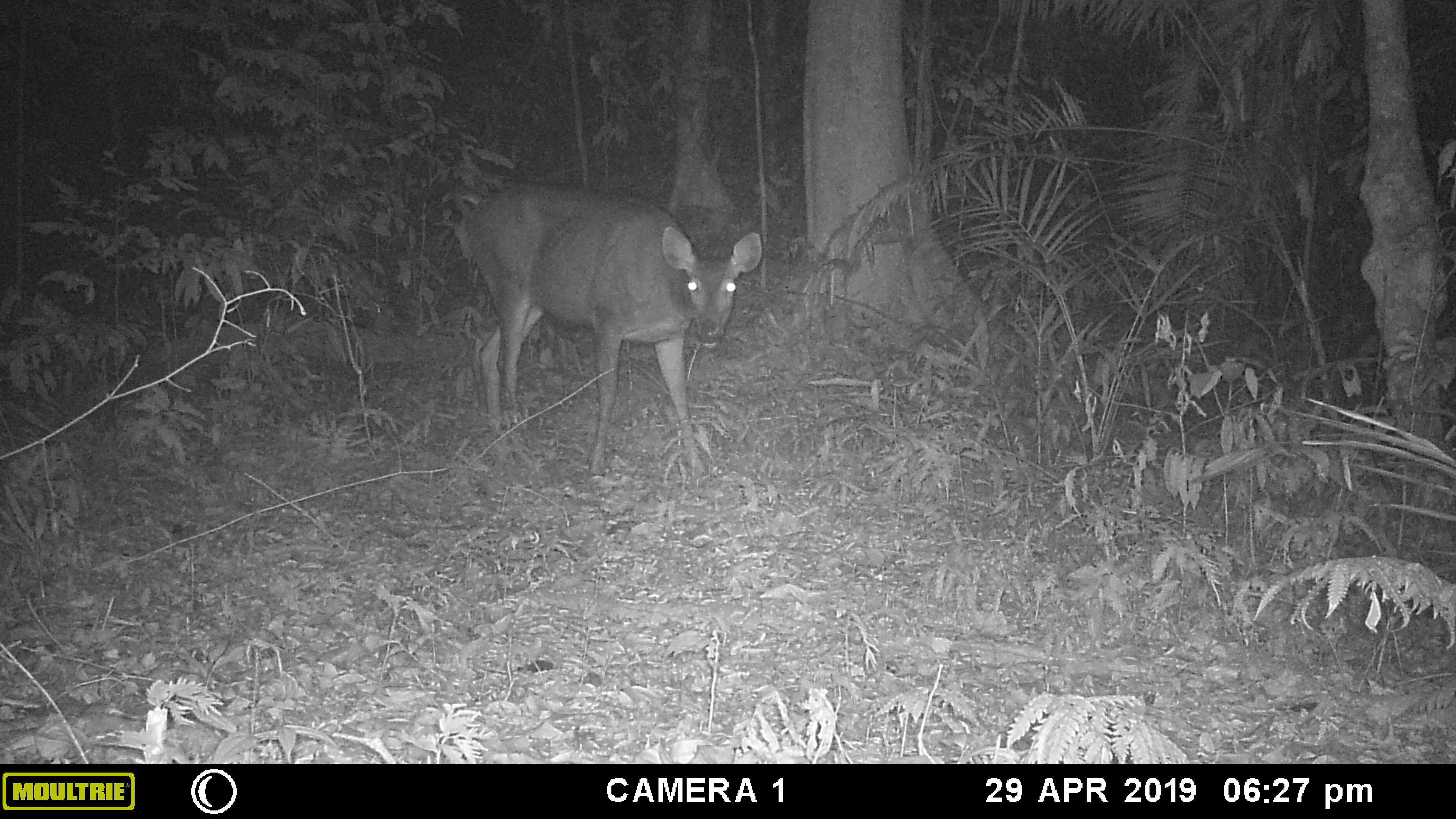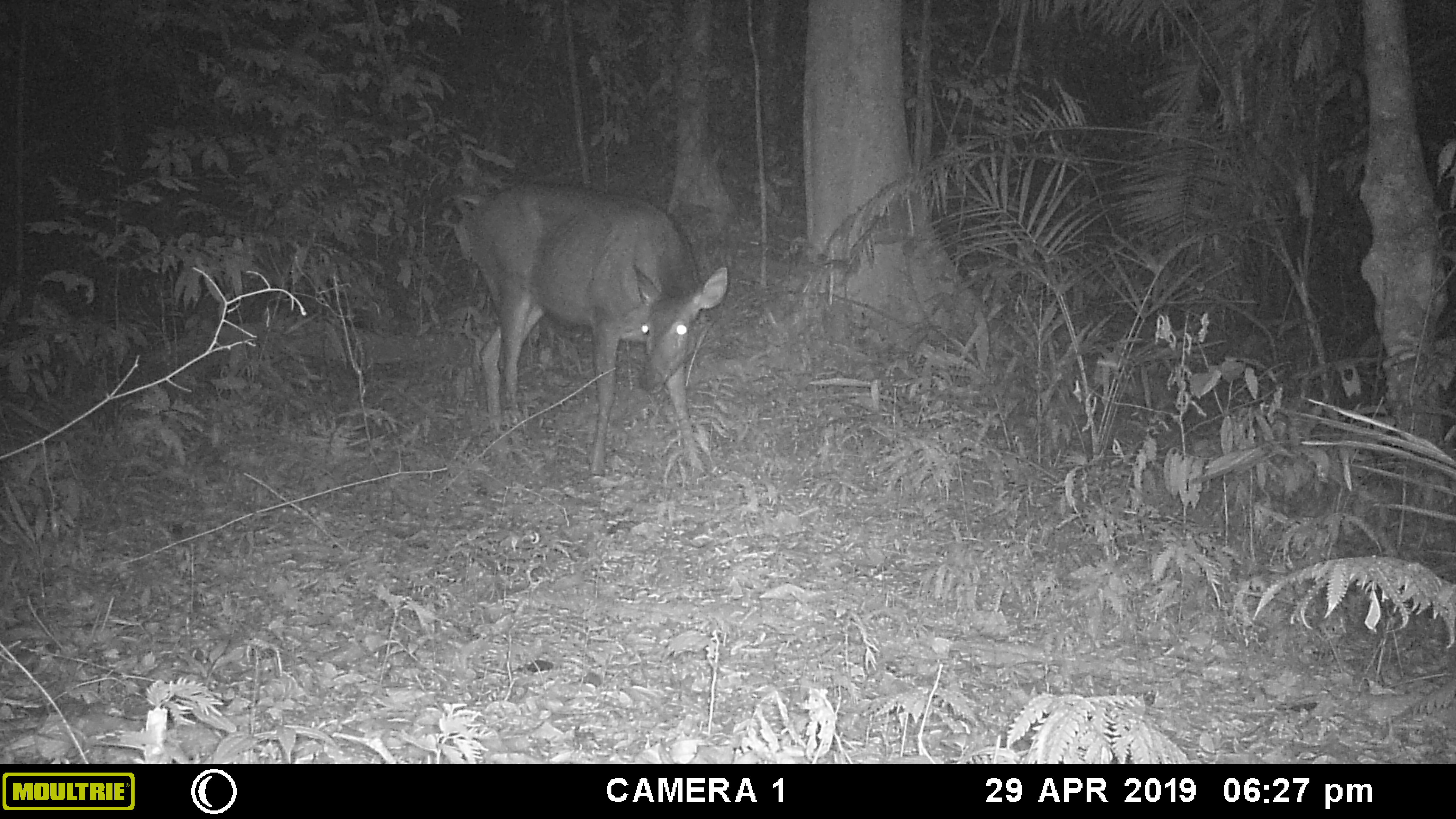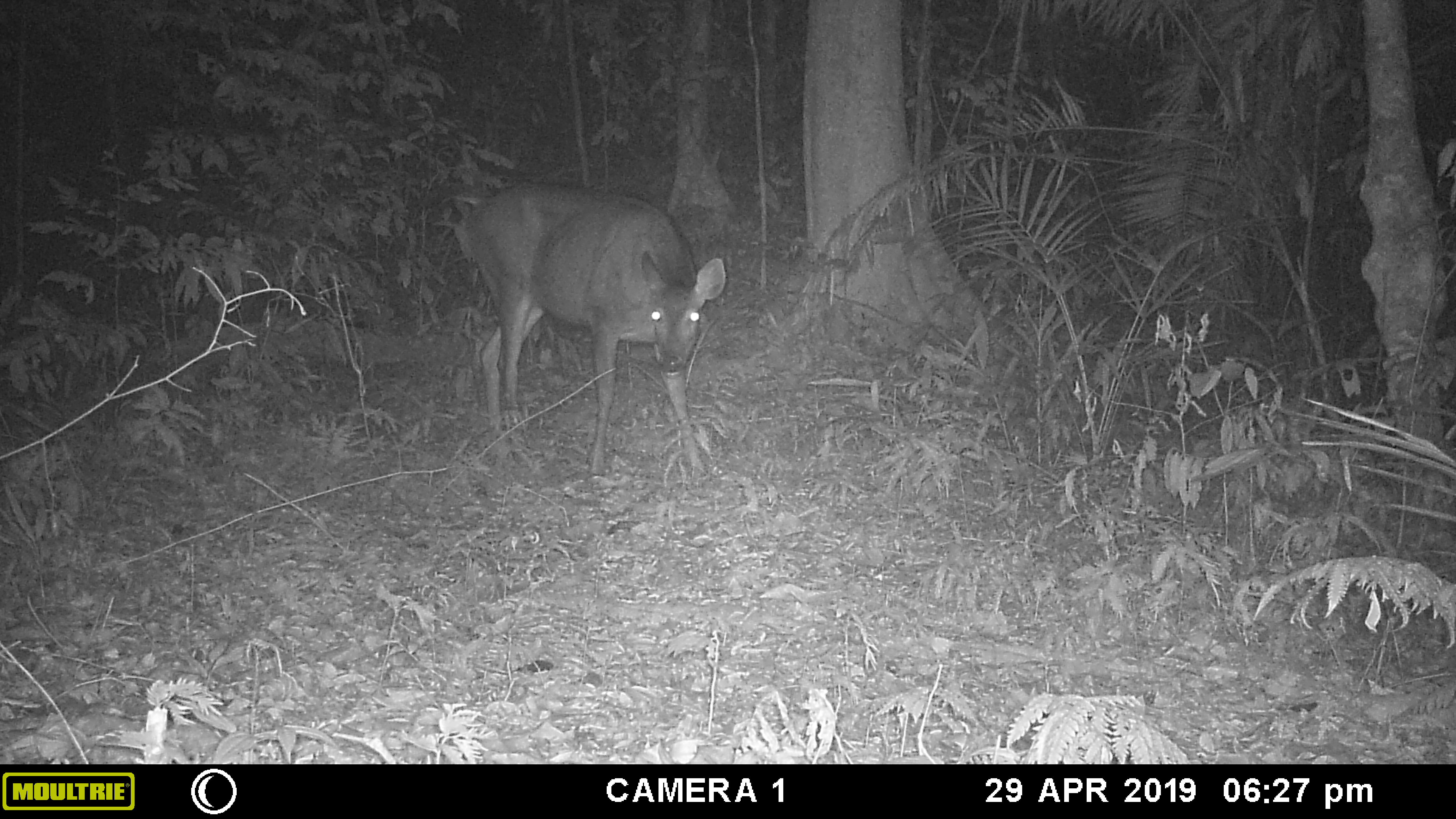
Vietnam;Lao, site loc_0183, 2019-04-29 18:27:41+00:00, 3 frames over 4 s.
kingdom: Animalia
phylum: Chordata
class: Mammalia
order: Artiodactyla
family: Cervidae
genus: Rusa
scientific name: Rusa unicolor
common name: sambar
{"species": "sambar (Rusa unicolor)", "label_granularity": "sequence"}